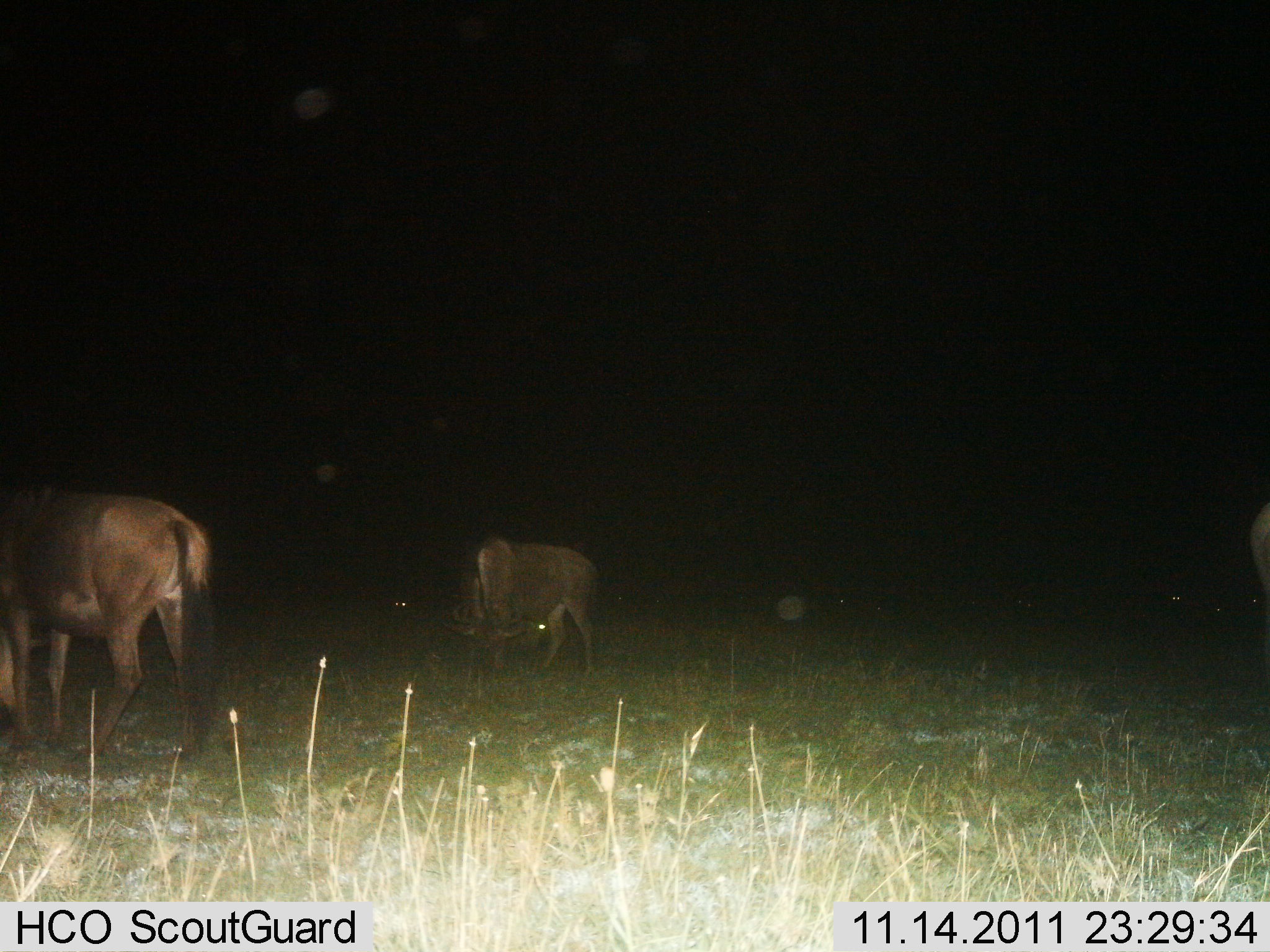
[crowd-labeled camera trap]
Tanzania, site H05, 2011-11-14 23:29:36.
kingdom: Animalia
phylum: Chordata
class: Mammalia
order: Artiodactyla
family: Bovidae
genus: Connochaetes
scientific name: Connochaetes taurinus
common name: blue wildebeest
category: wildebeest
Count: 6.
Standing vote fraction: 30%.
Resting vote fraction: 20%.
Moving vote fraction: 10%.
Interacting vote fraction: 0%.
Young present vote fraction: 0%.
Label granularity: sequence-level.